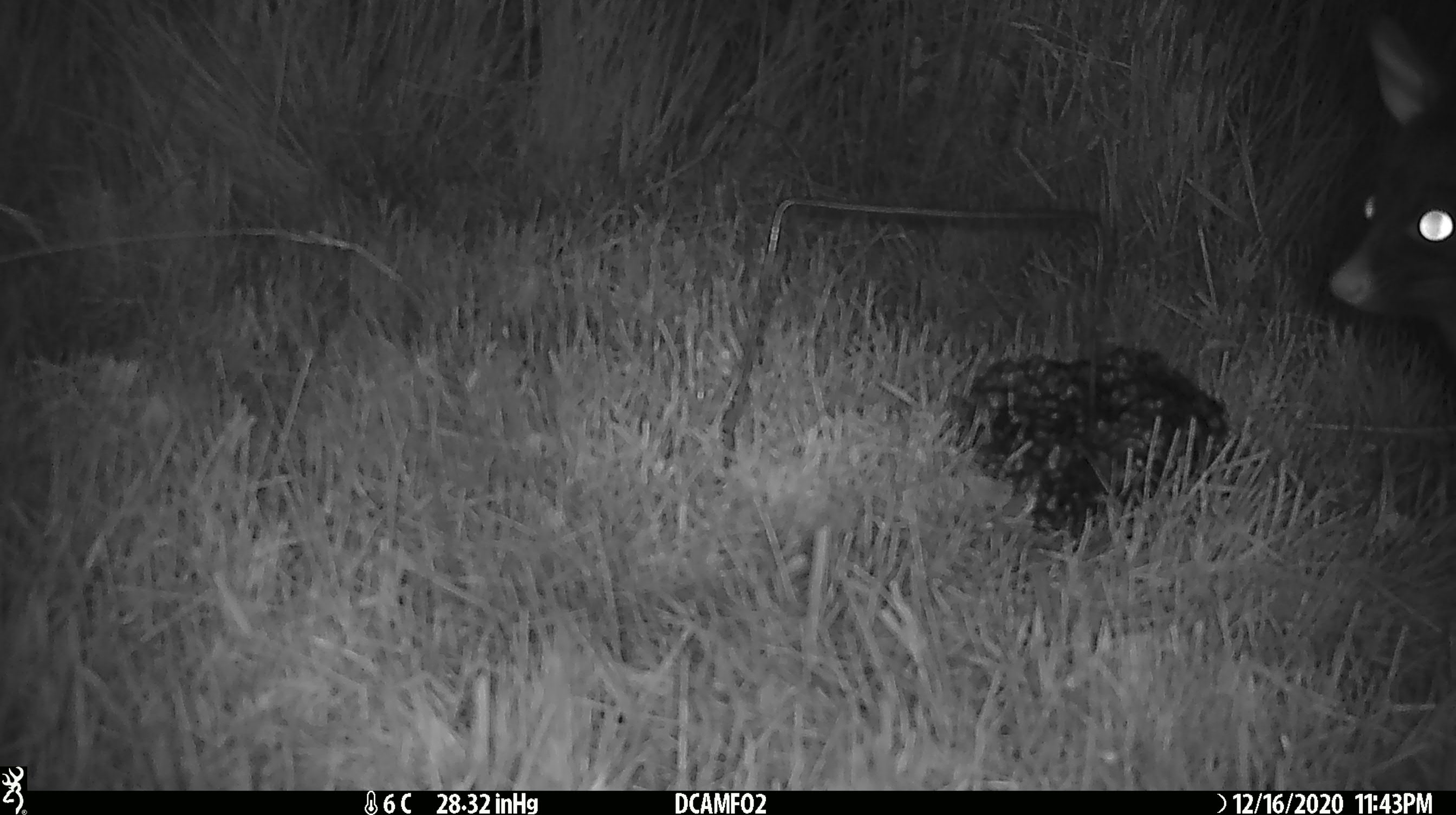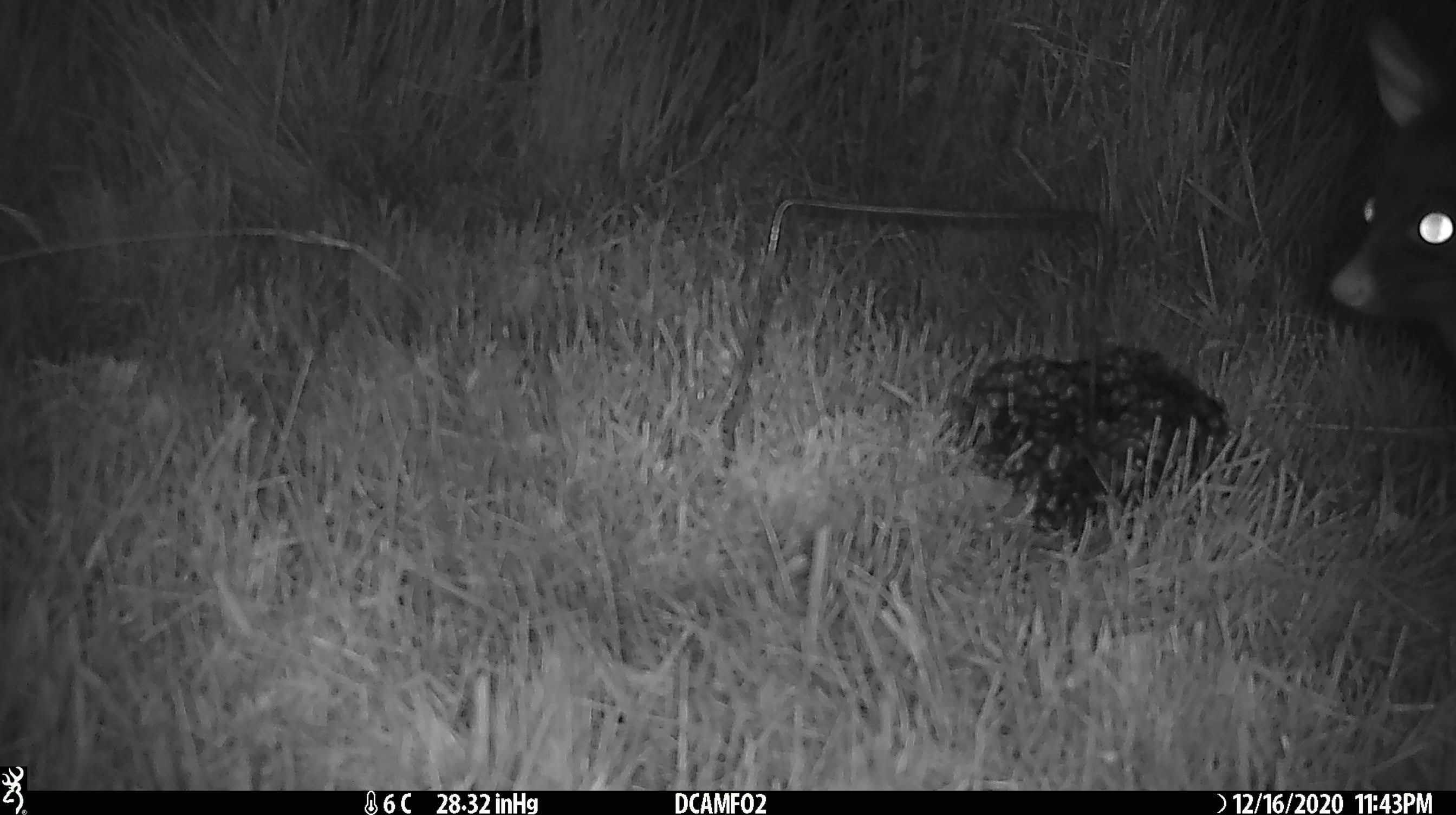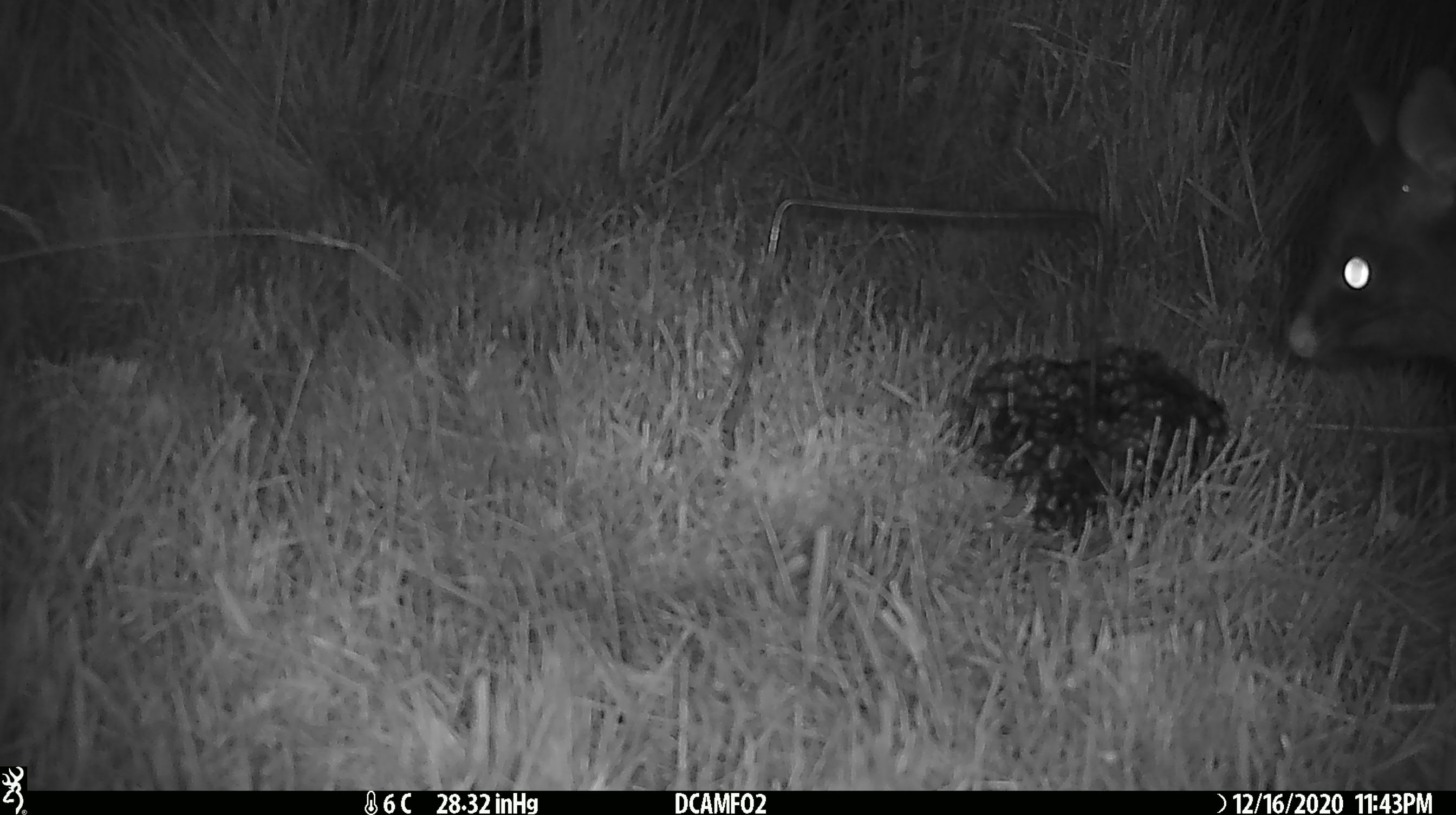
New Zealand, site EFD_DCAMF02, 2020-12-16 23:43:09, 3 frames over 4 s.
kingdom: Animalia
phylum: Chordata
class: Mammalia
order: Diprotodontia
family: Phalangeridae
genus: Trichosurus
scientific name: Trichosurus vulpecula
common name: common brushtail possum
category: possum